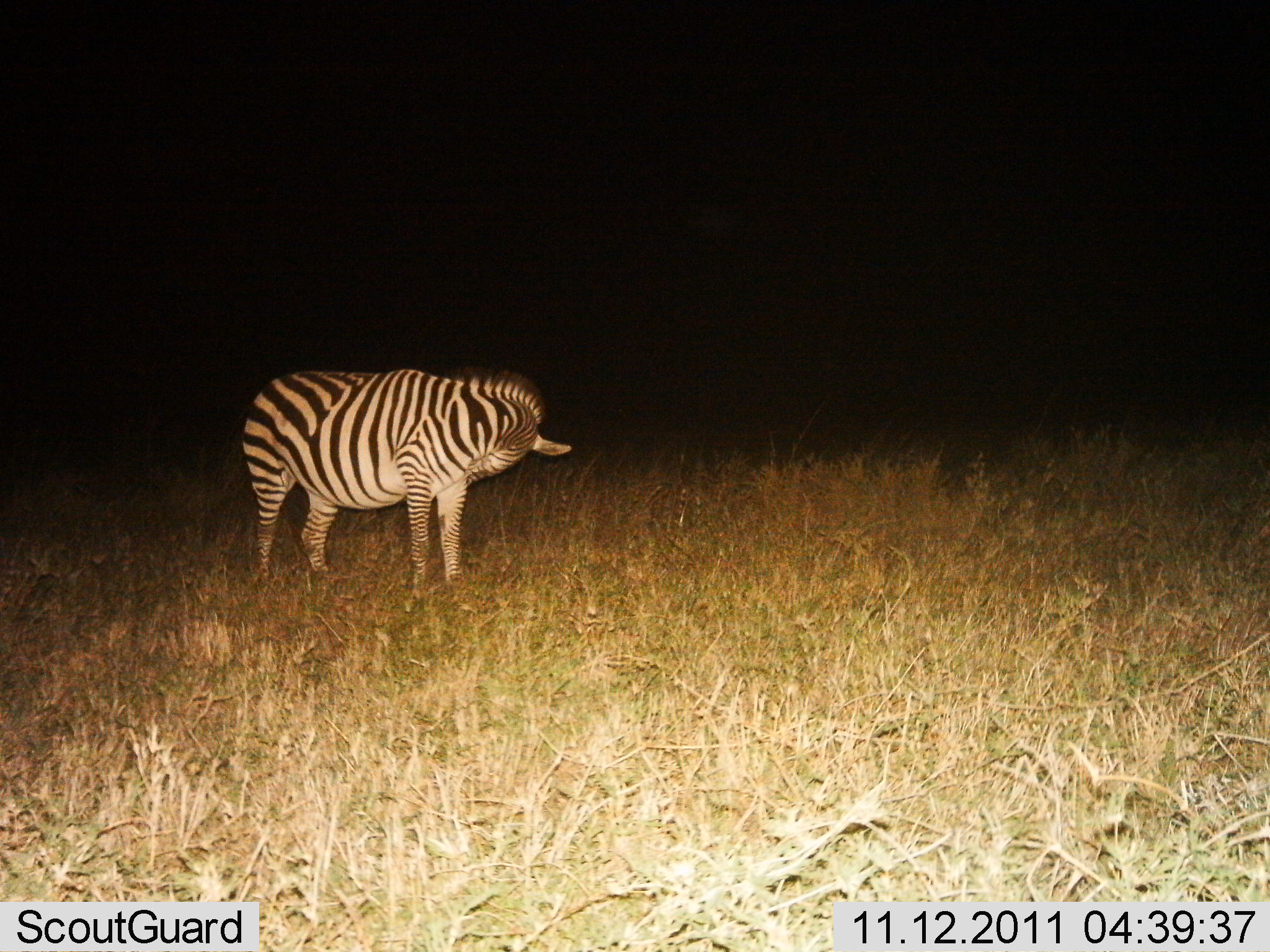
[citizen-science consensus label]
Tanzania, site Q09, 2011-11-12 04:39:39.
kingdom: Animalia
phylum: Chordata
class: Mammalia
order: Perissodactyla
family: Equidae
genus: Equus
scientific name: Equus quagga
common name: plains zebra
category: zebra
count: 1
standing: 93%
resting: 7%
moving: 0%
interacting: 0%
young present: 0%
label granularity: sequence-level